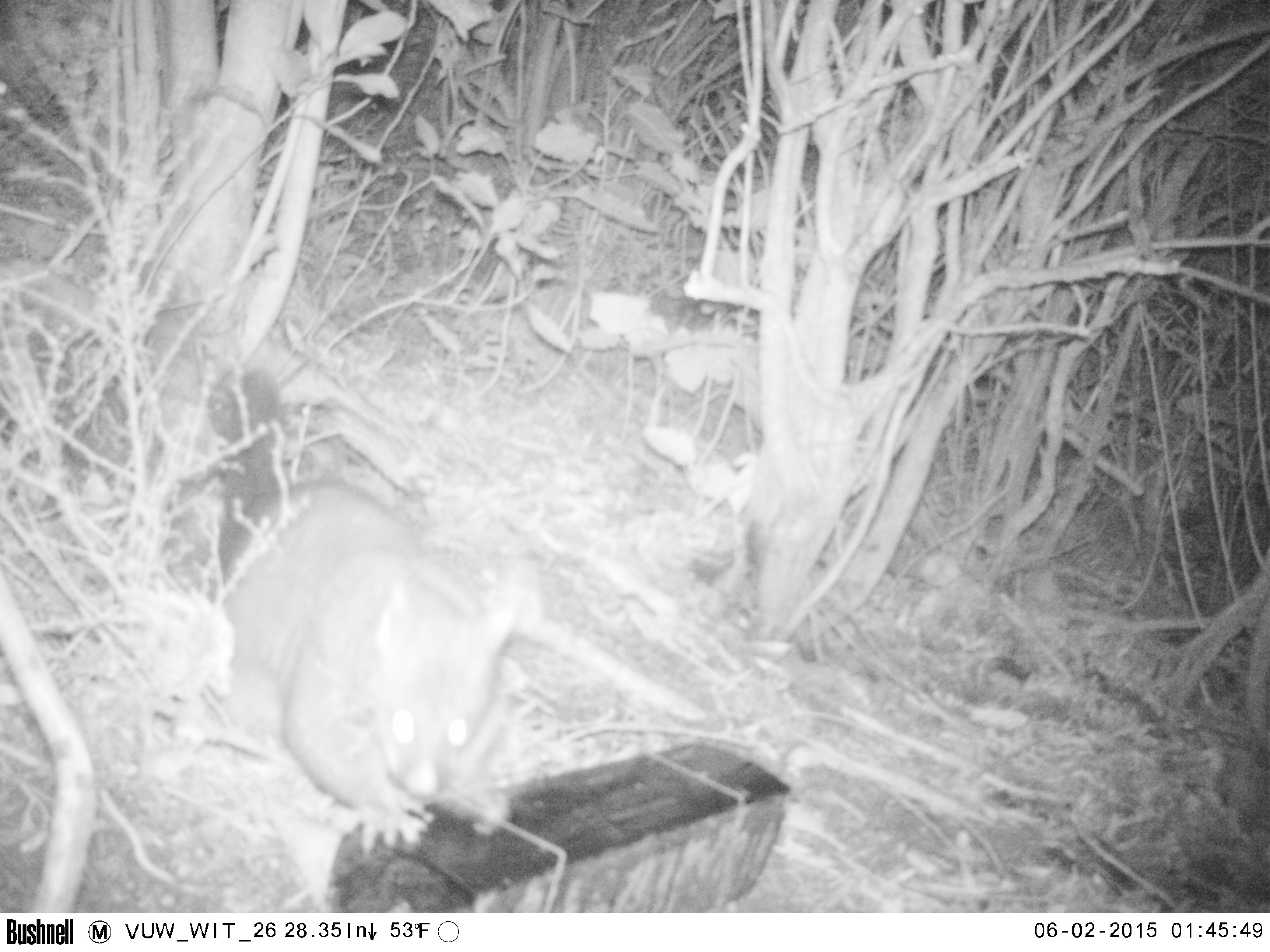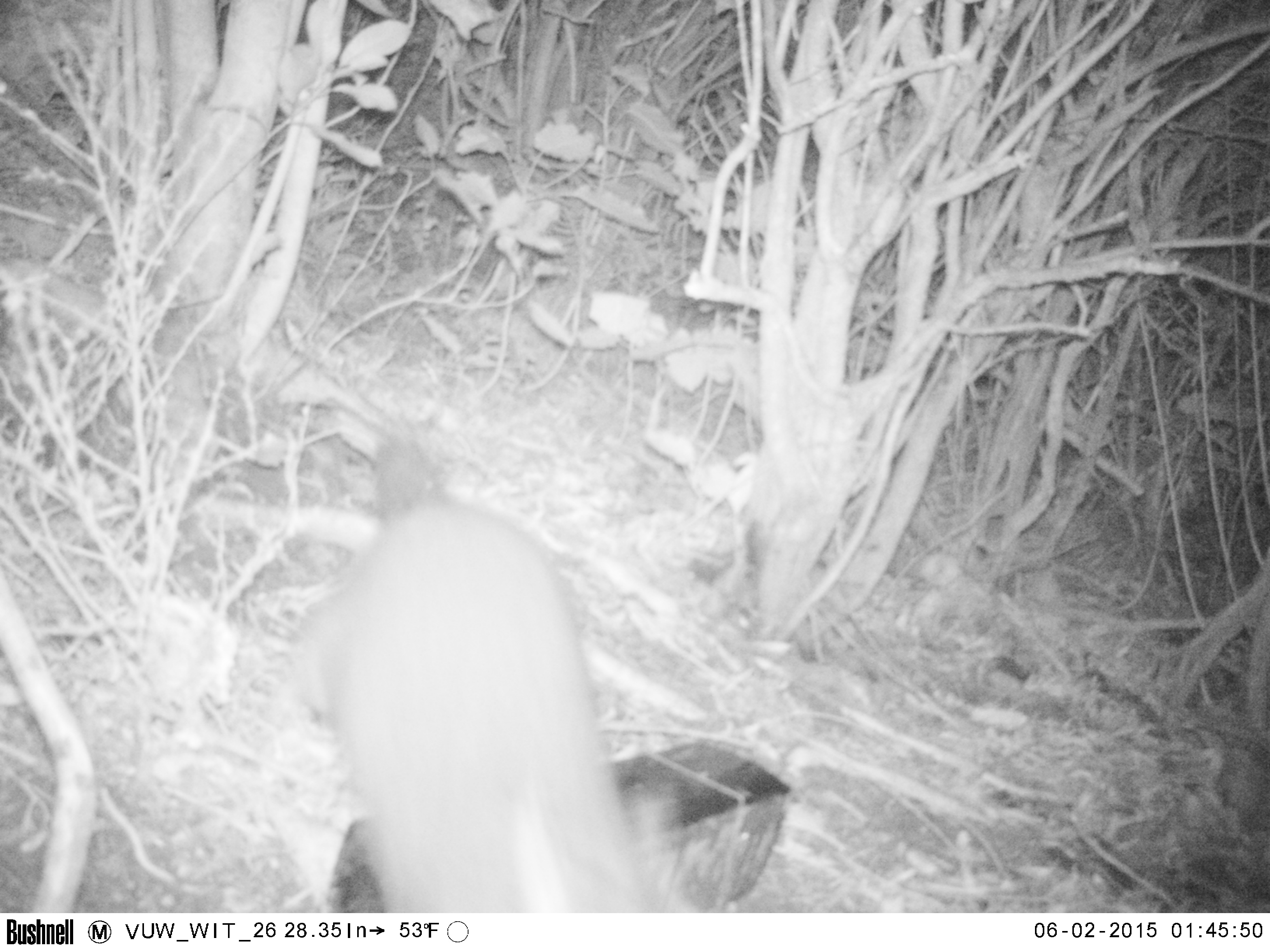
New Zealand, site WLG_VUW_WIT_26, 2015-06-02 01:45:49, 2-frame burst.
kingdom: Animalia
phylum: Chordata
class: Mammalia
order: Diprotodontia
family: Phalangeridae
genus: Trichosurus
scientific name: Trichosurus vulpecula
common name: common brushtail possum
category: possum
Possum (common brushtail possum) (Trichosurus vulpecula).